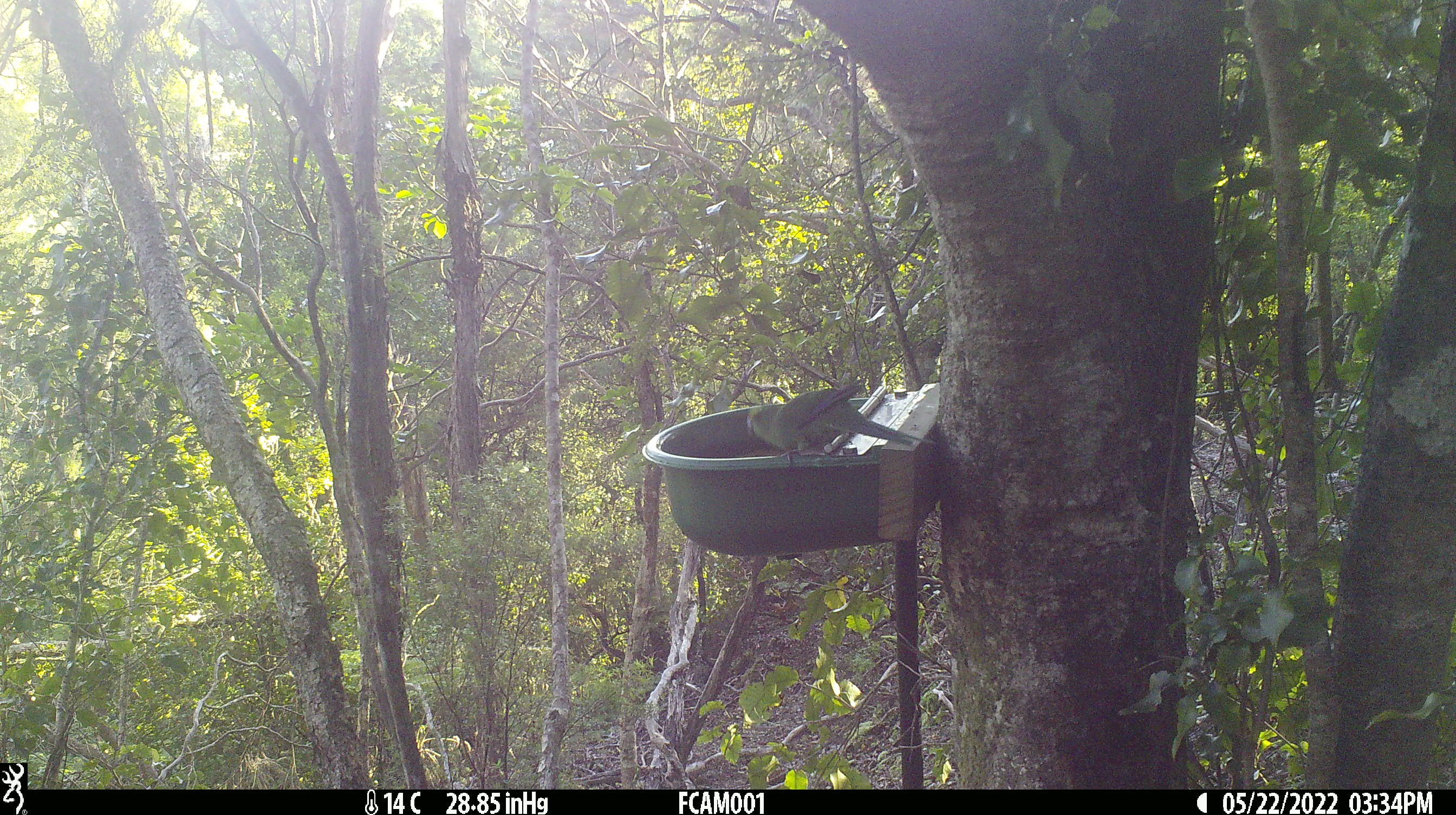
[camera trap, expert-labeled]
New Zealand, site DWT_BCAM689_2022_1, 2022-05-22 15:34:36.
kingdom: Animalia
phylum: Chordata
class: Aves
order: Psittaciformes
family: Psittaculidae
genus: Cyanoramphus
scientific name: Cyanoramphus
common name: parakeet